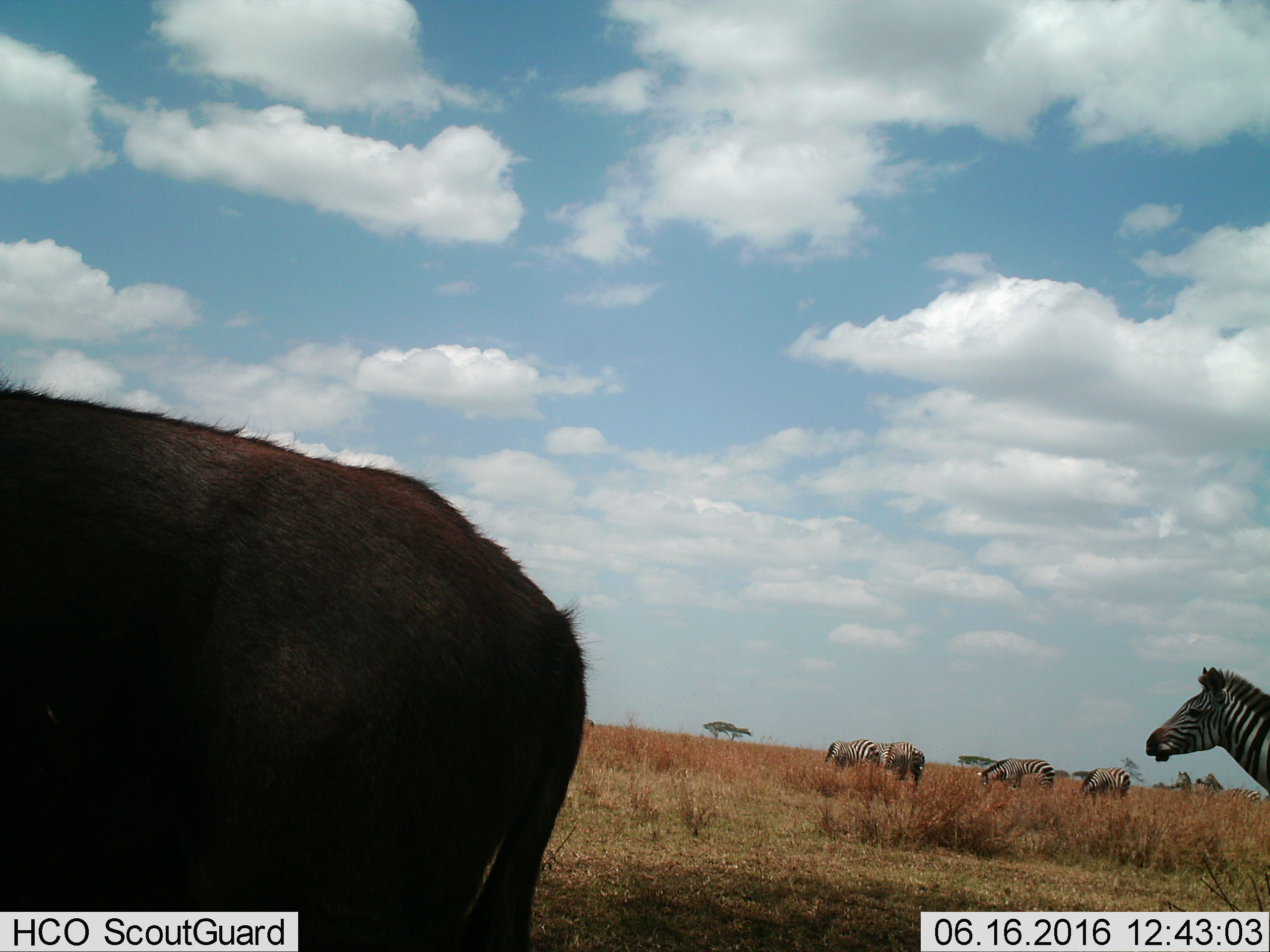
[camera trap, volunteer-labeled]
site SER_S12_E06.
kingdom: Animalia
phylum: Chordata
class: Mammalia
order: Artiodactyla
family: Bovidae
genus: Connochaetes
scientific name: Connochaetes taurinus taurinus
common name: blue wildebeest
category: wildebeestblue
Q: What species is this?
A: Wildebeestblue (blue wildebeest) (Connochaetes taurinus taurinus).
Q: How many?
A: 1.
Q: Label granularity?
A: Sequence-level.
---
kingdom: Animalia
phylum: Chordata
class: Mammalia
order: Perissodactyla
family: Equidae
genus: Equus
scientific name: Equus quagga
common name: plains zebra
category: zebraplains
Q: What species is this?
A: Zebraplains (plains zebra) (Equus quagga).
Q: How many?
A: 7.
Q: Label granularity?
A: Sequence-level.